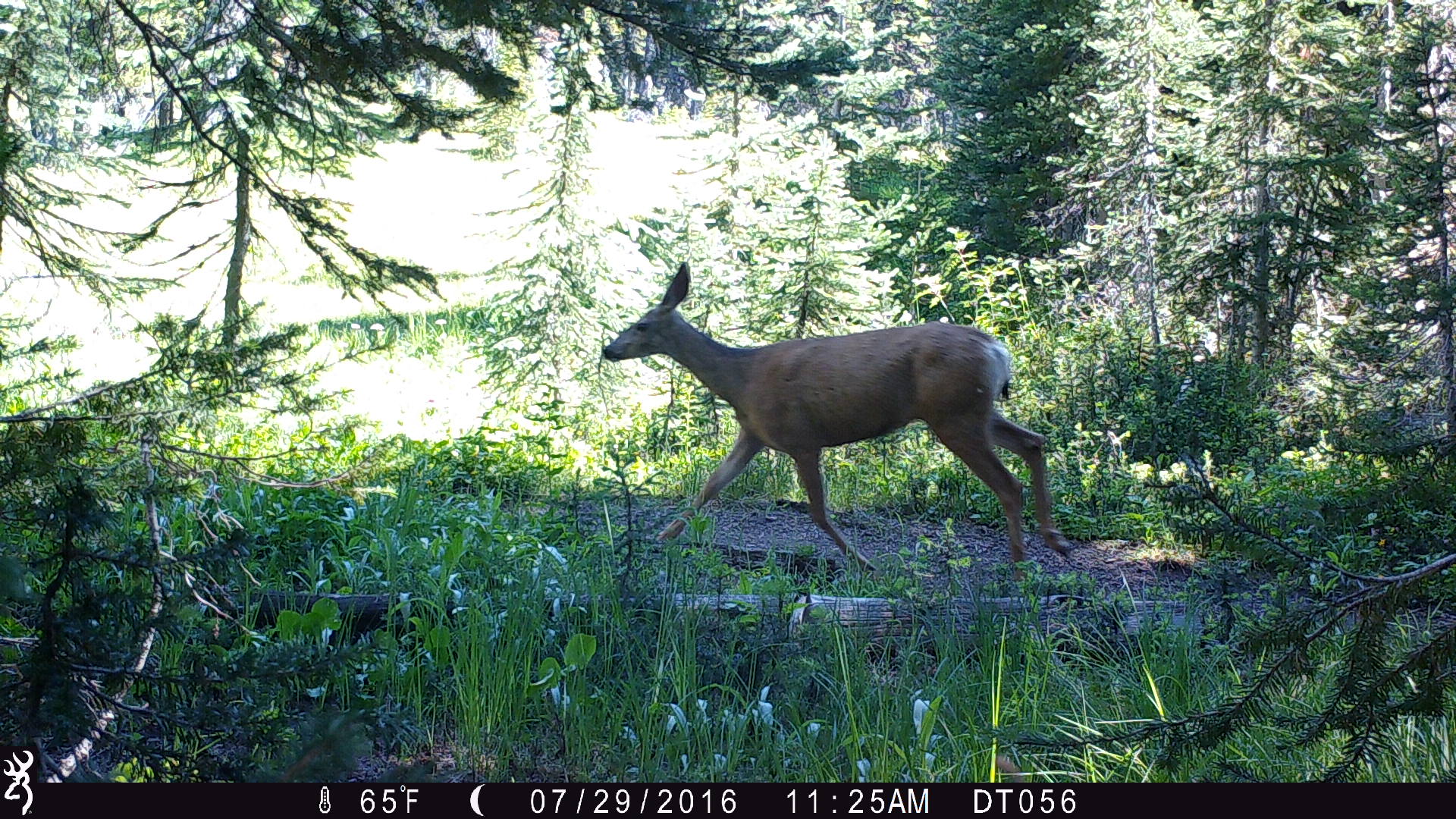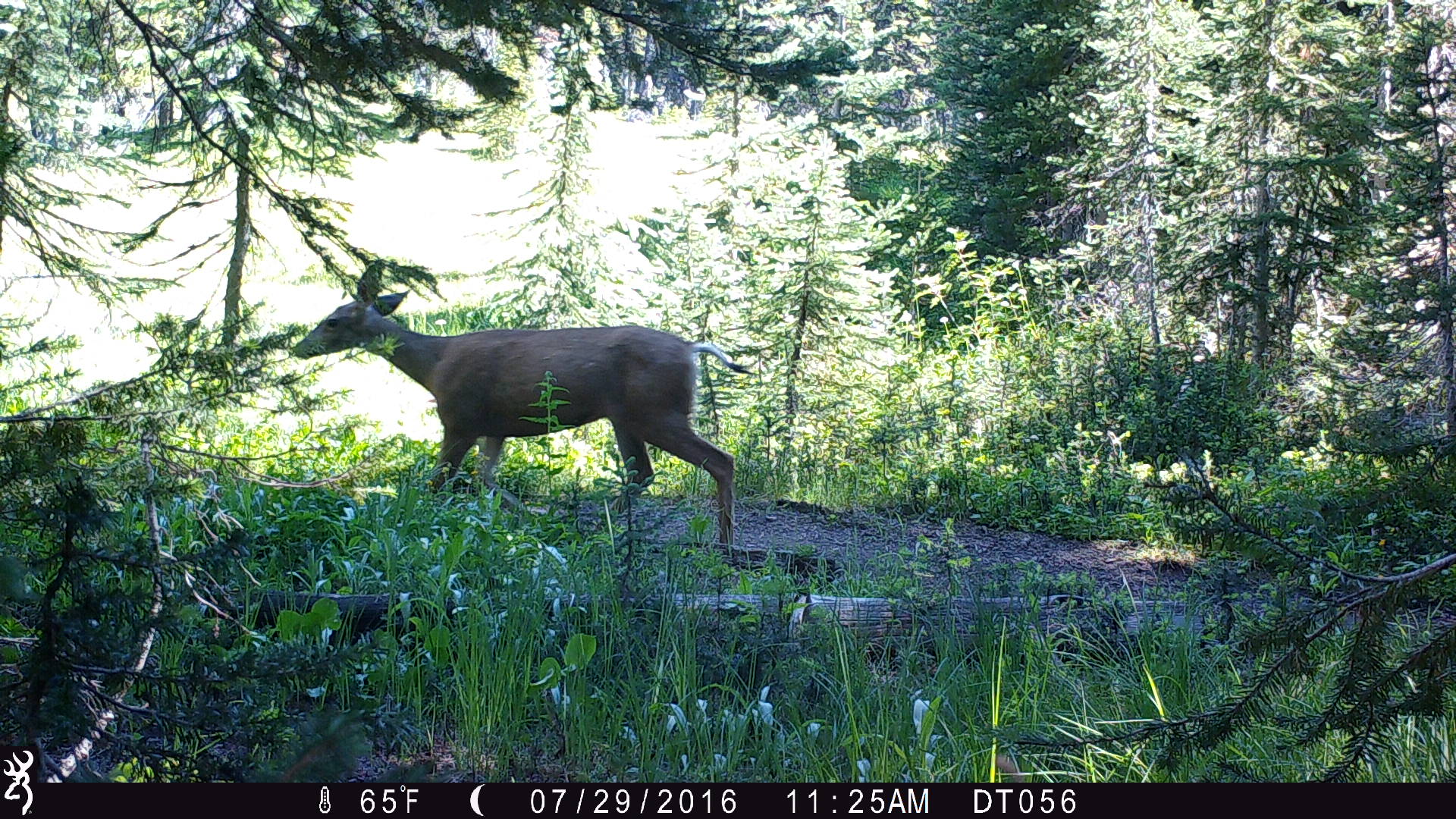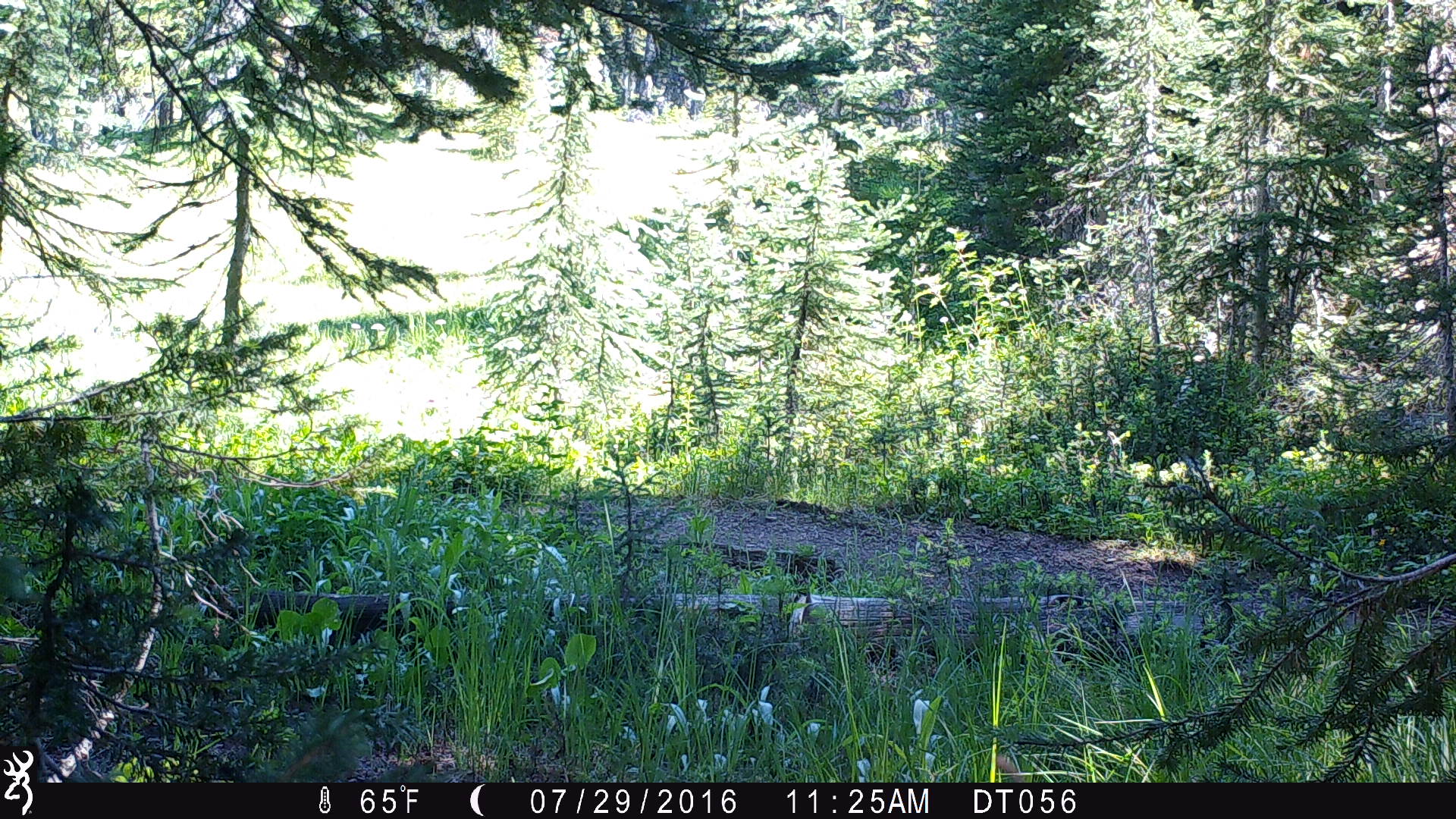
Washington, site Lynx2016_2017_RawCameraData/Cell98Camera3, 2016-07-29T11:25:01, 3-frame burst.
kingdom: Animalia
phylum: Chordata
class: Mammalia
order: Artiodactyla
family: Cervidae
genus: Odocoileus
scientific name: Odocoileus hemionus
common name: mule deer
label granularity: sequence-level